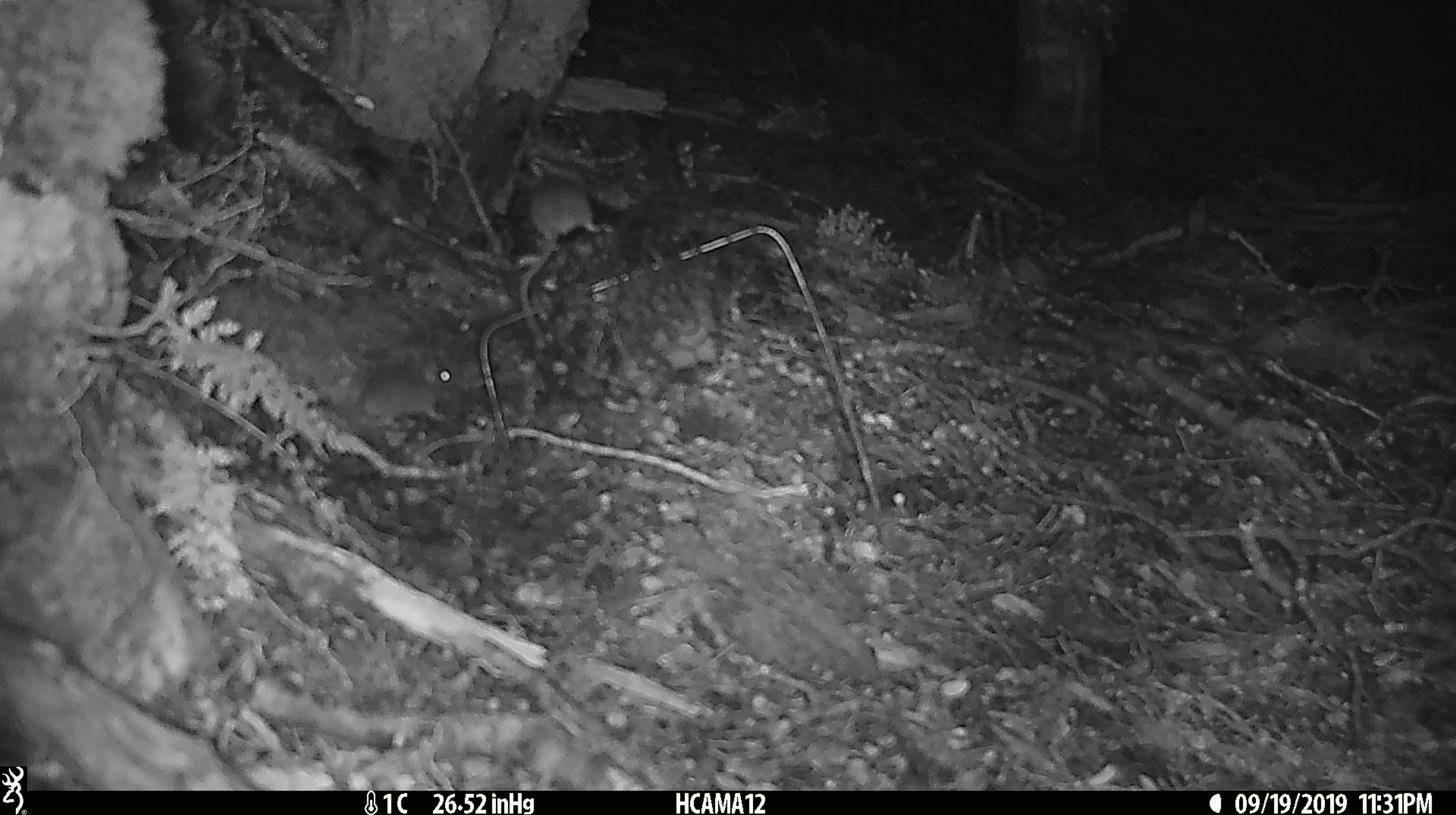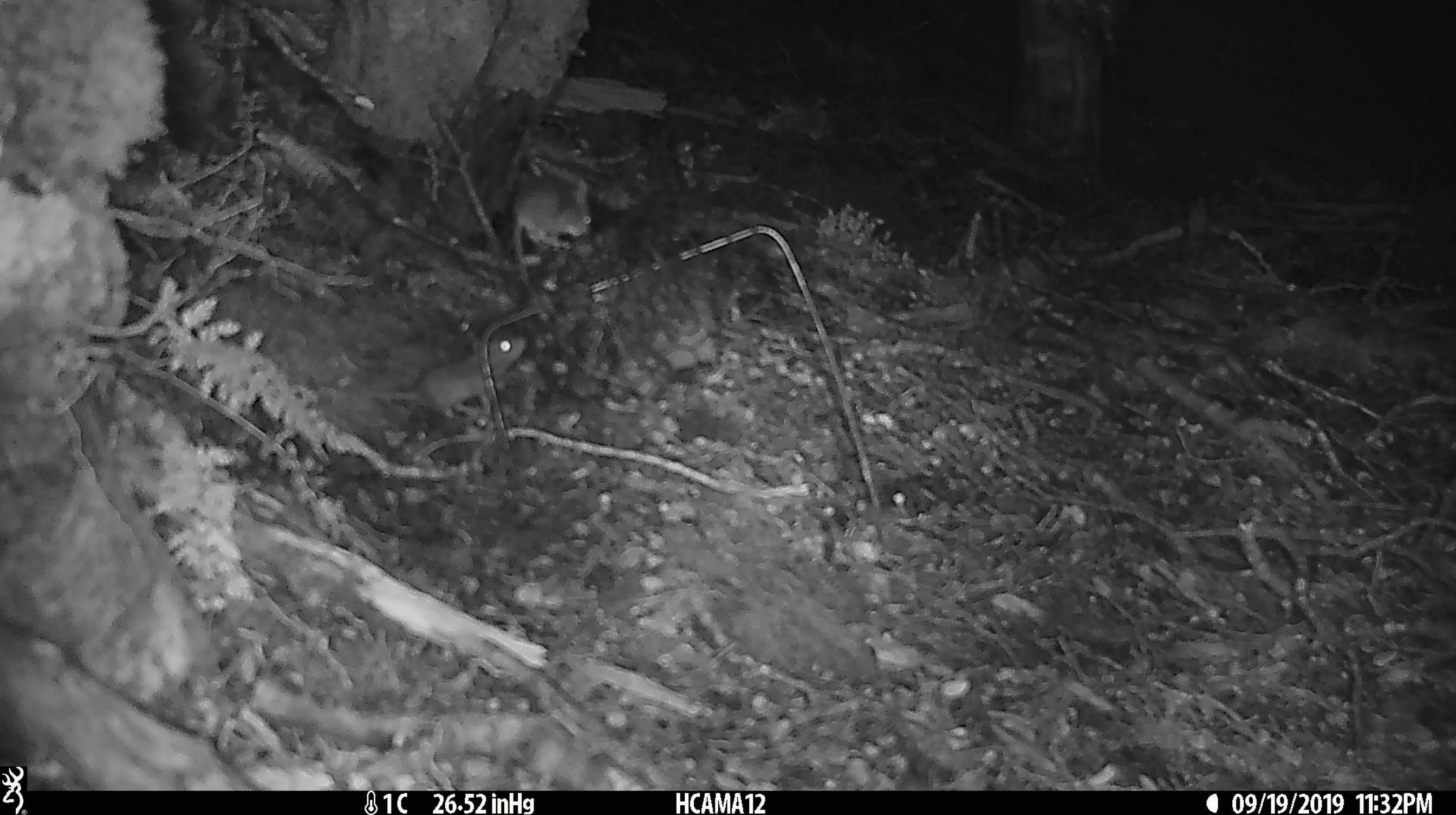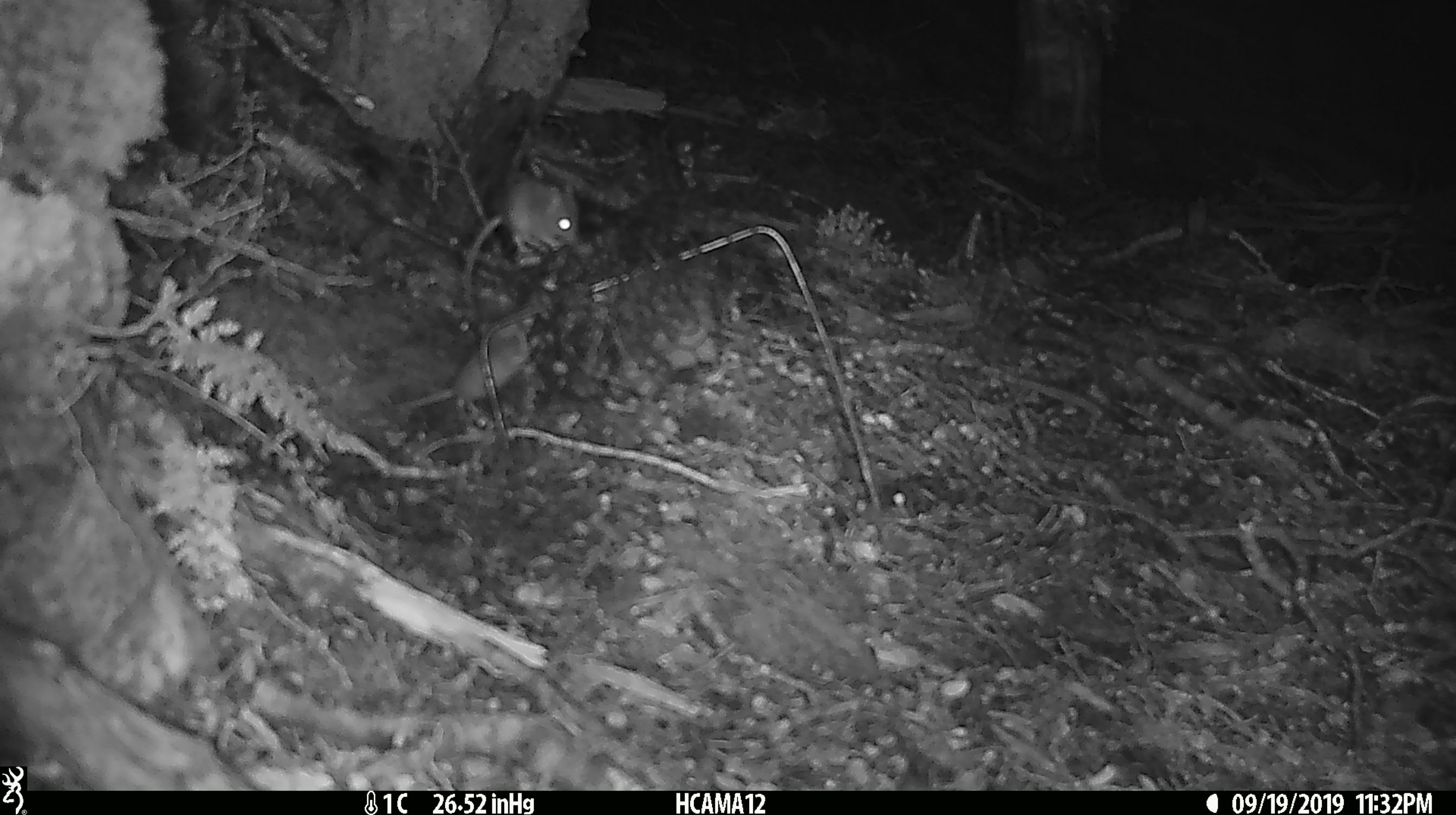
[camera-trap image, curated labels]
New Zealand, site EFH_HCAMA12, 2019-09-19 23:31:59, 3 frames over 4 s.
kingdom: Animalia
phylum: Chordata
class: Mammalia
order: Rodentia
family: Muridae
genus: Mus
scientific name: Mus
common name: mouse